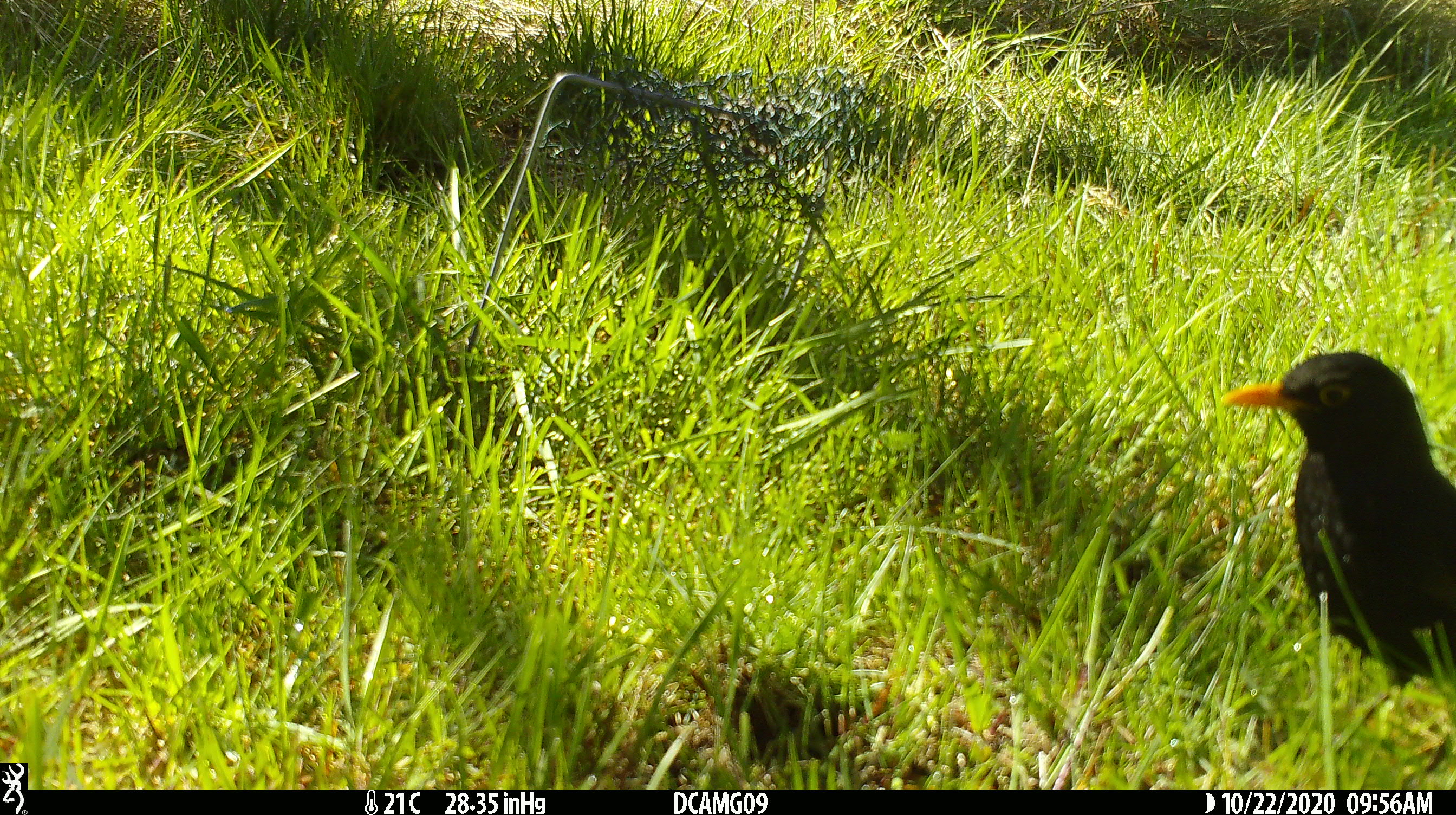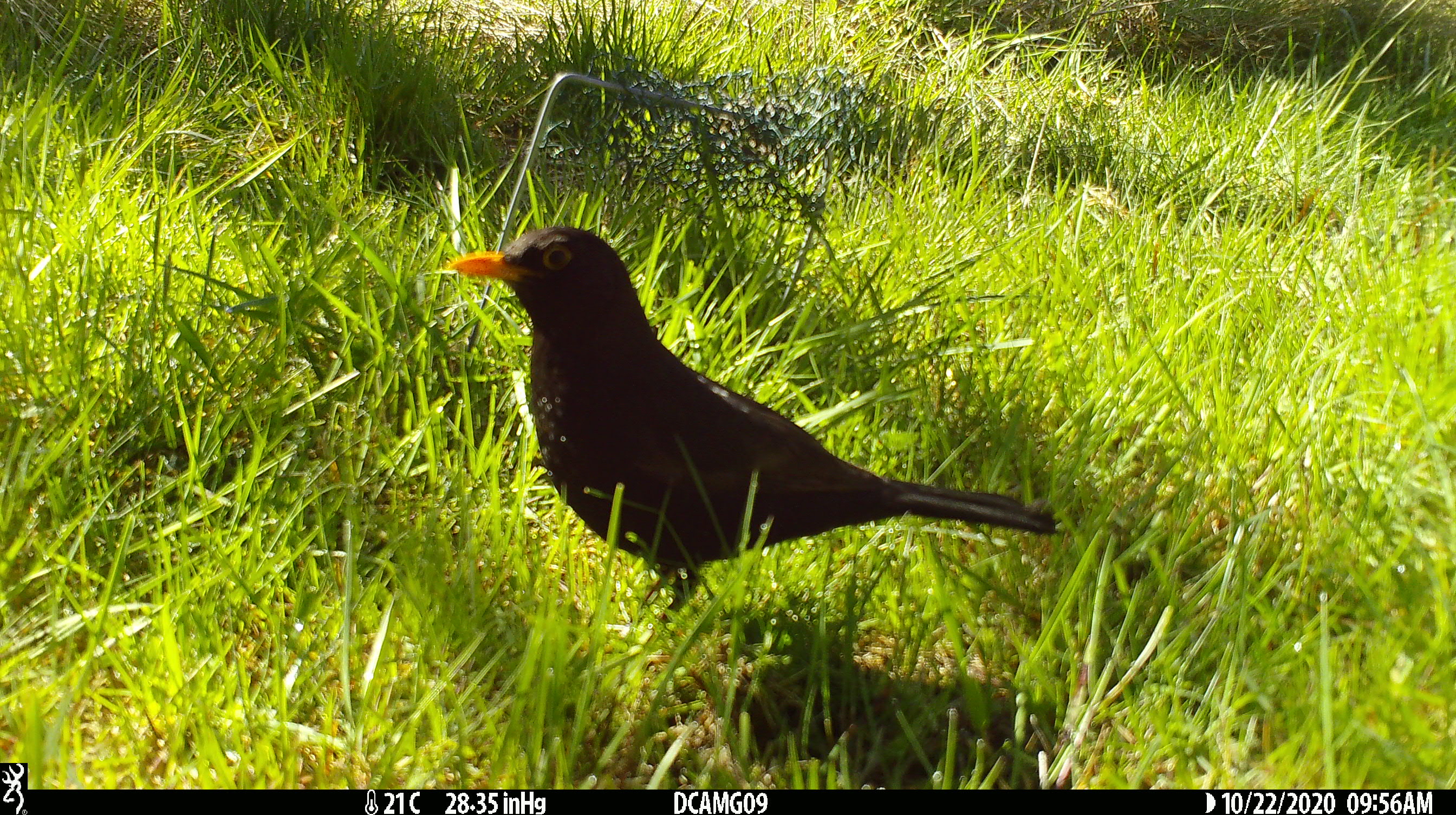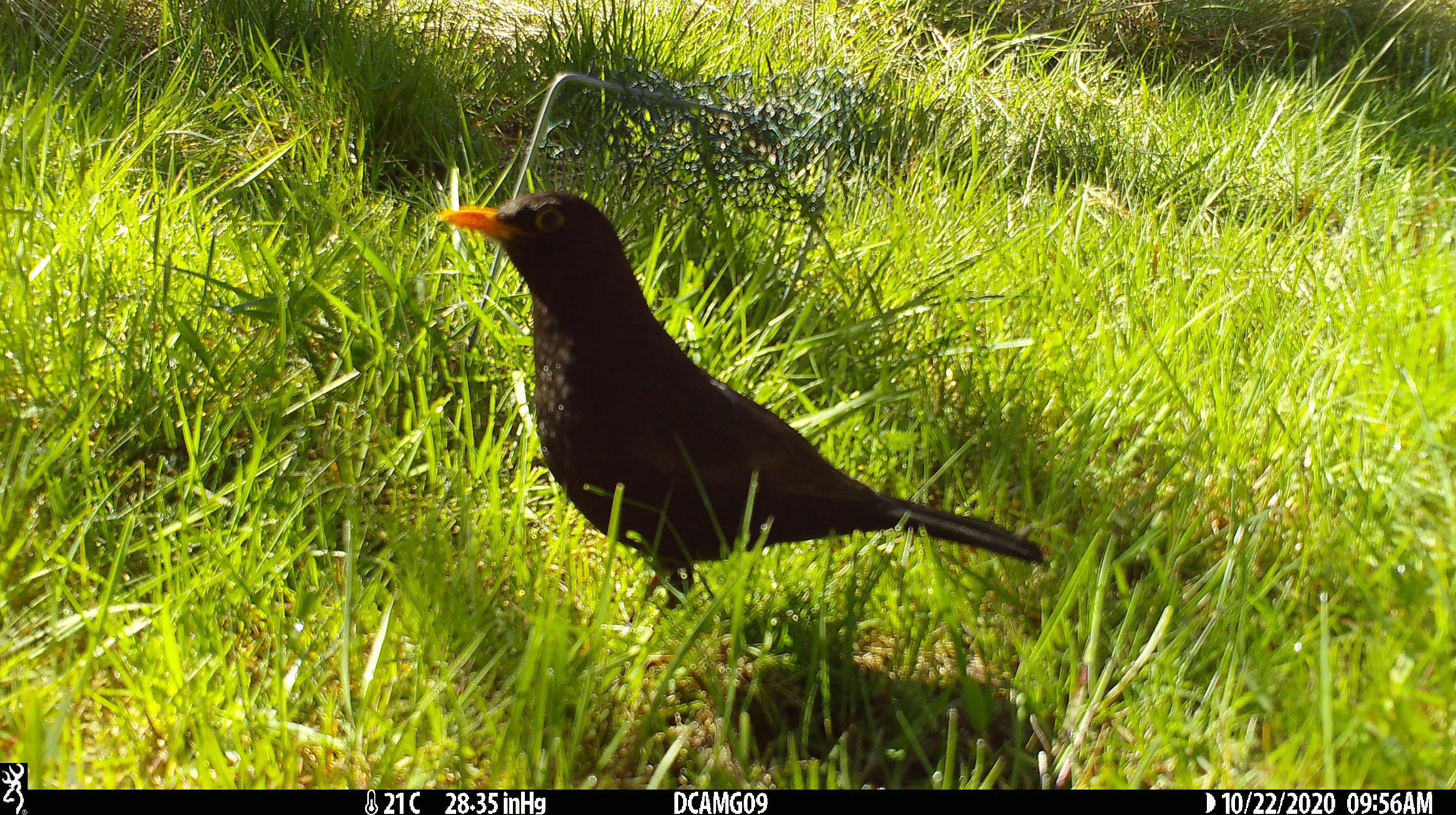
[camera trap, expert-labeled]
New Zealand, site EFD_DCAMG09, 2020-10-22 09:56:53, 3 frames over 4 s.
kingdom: Animalia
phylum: Chordata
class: Aves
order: Passeriformes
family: Turdidae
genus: Turdus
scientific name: Turdus merula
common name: eurasian blackbird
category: blackbird